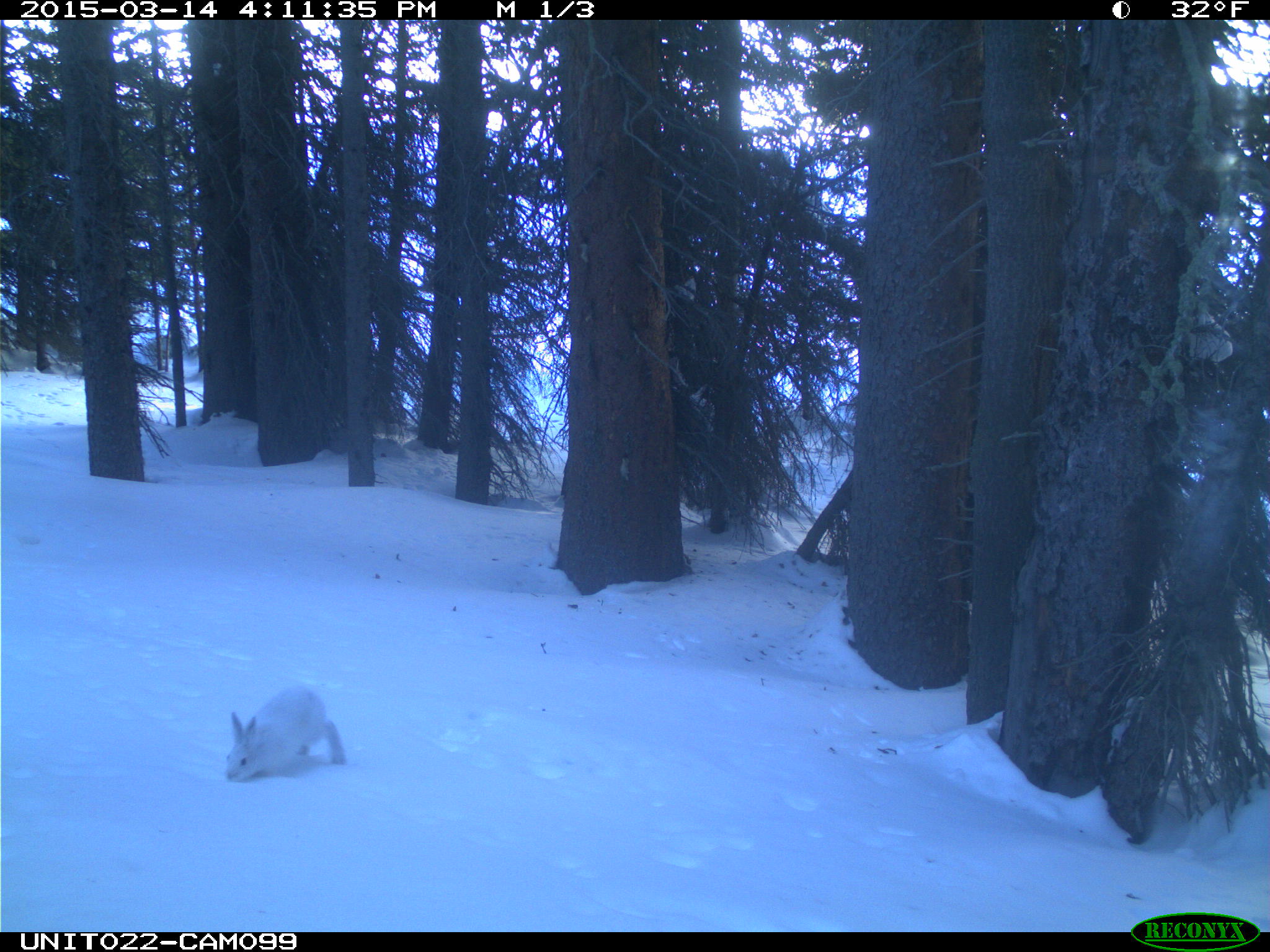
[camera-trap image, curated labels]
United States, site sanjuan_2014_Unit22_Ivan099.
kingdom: Animalia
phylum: Chordata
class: Mammalia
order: Lagomorpha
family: Leporidae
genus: Lepus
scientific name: Lepus americanus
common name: snowshoe hare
Lepus americanus (snowshoe hare).